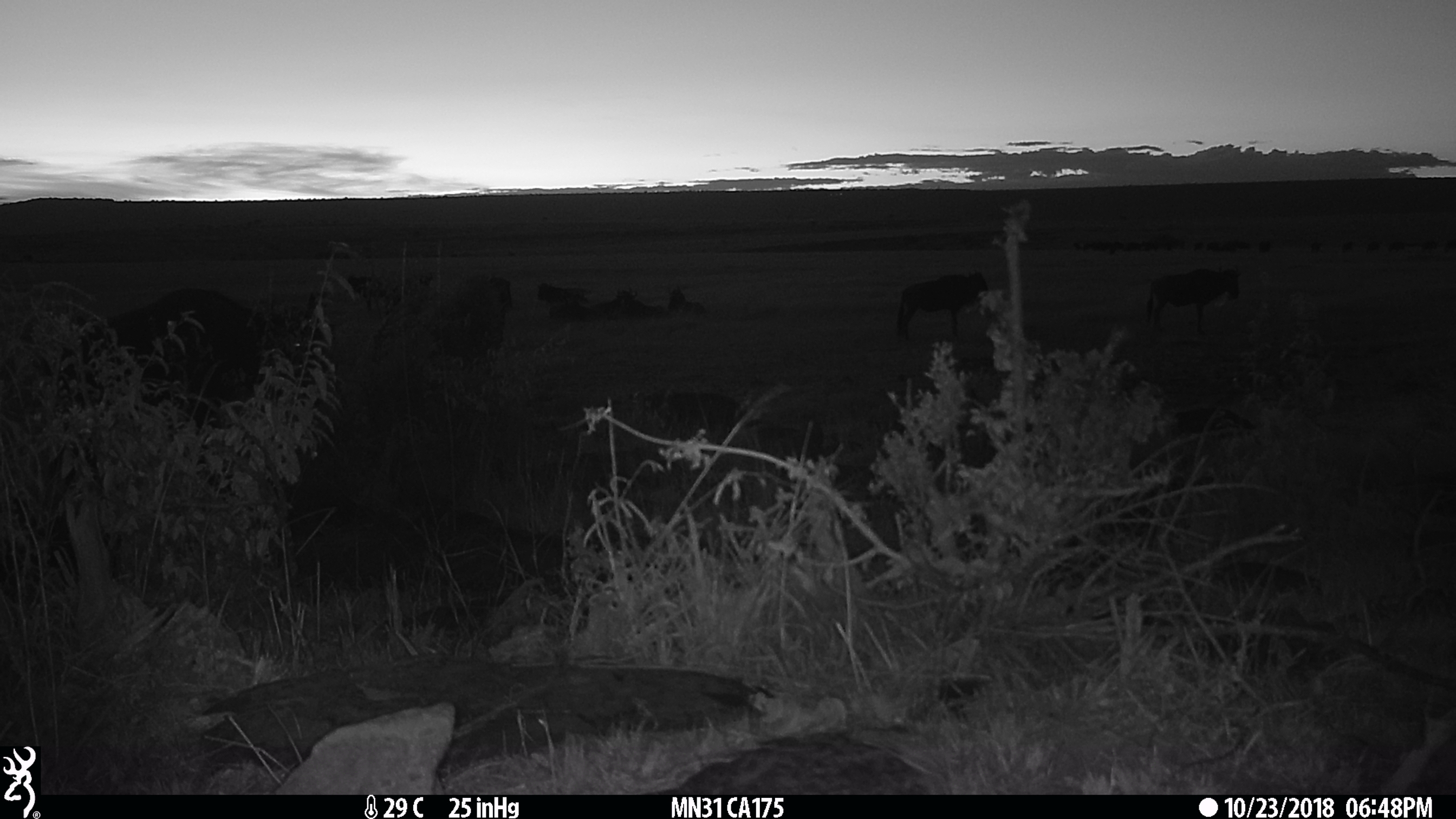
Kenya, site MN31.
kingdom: Animalia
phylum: Chordata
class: Mammalia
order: Artiodactyla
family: Bovidae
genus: Connochaetes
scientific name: Connochaetes taurinus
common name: blue wildebeest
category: wildebeest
Wildebeest (blue wildebeest) (Connochaetes taurinus).